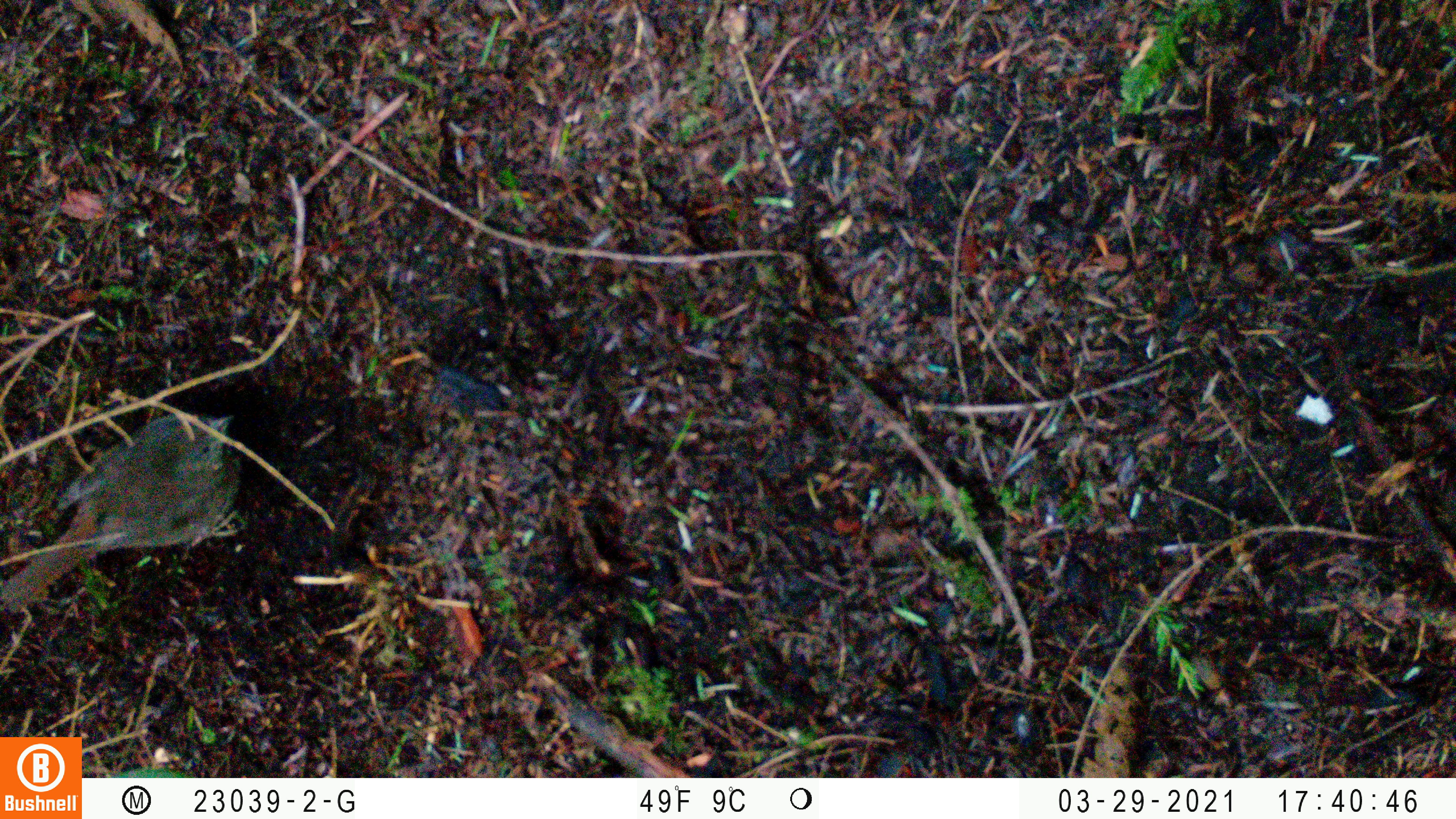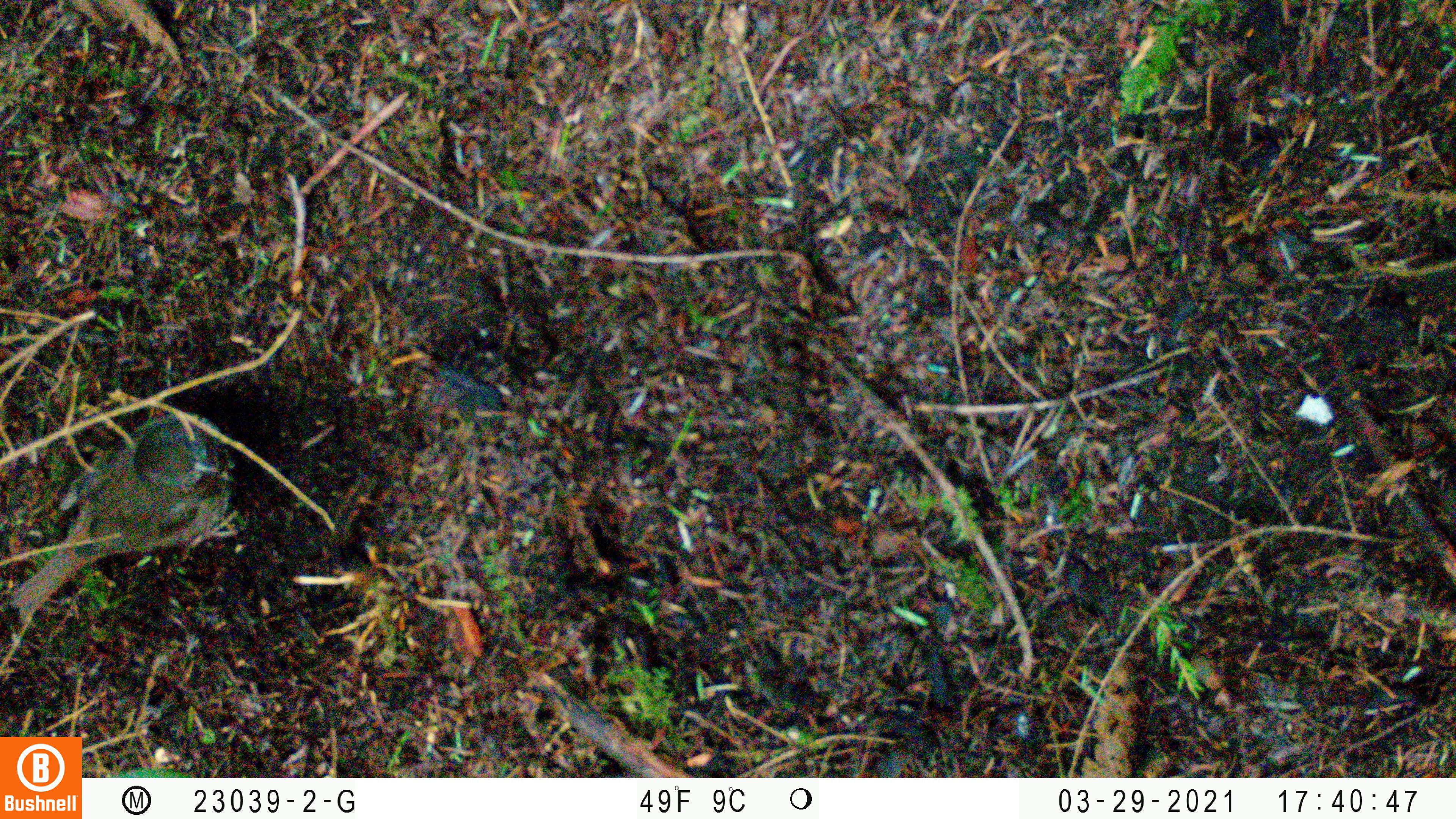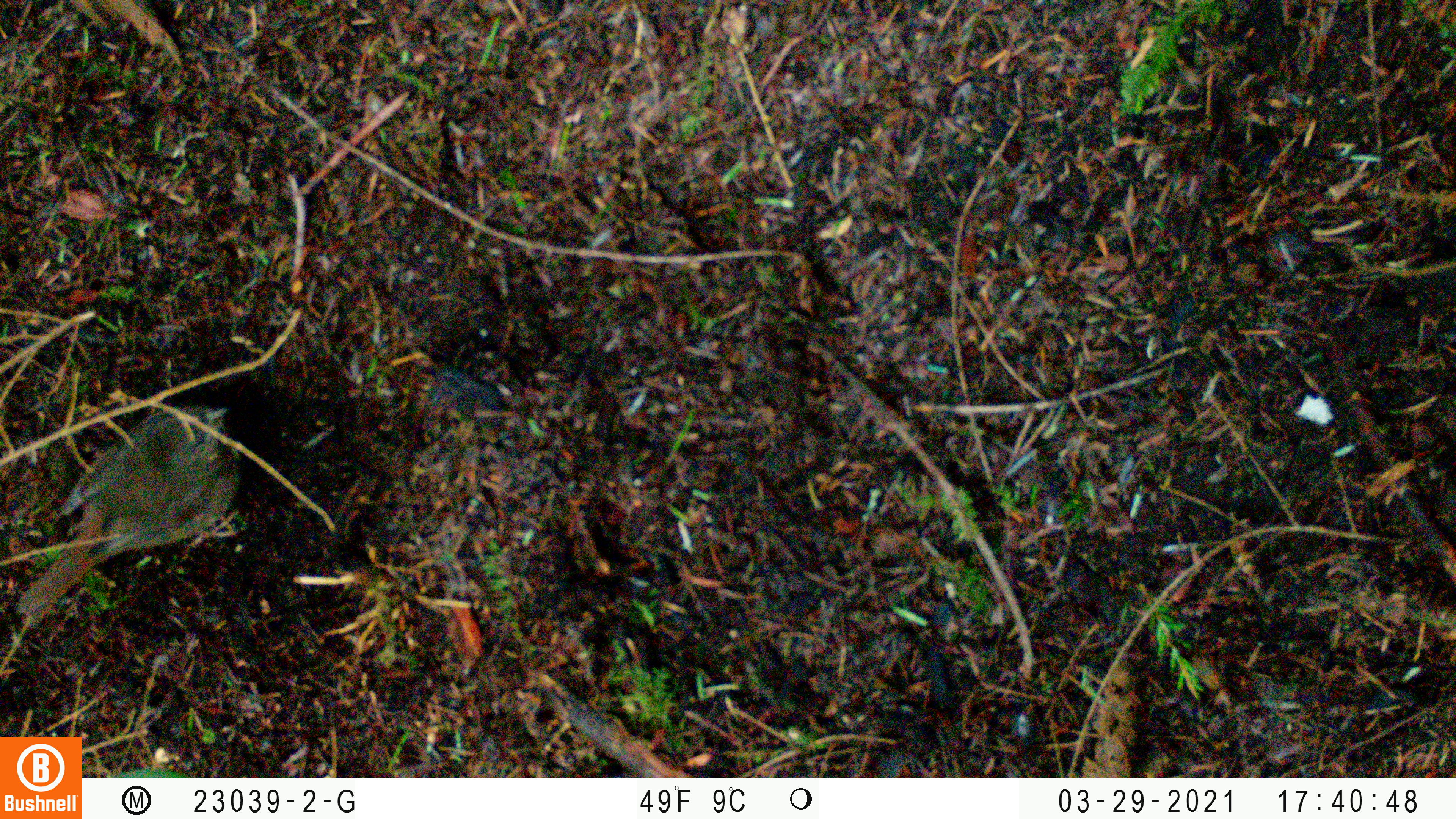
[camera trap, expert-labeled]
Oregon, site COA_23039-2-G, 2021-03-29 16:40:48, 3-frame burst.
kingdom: Animalia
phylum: Chordata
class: Aves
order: Passeriformes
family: Turdidae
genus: Catharus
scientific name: Catharus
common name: brown thrushes and nightingale-thrushes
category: catharus species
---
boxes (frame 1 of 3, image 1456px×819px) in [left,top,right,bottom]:
catharus species: [0,365,270,632]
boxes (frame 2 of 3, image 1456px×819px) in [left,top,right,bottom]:
catharus species: [2,364,265,648]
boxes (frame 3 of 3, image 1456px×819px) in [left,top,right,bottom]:
catharus species: [2,351,266,640]